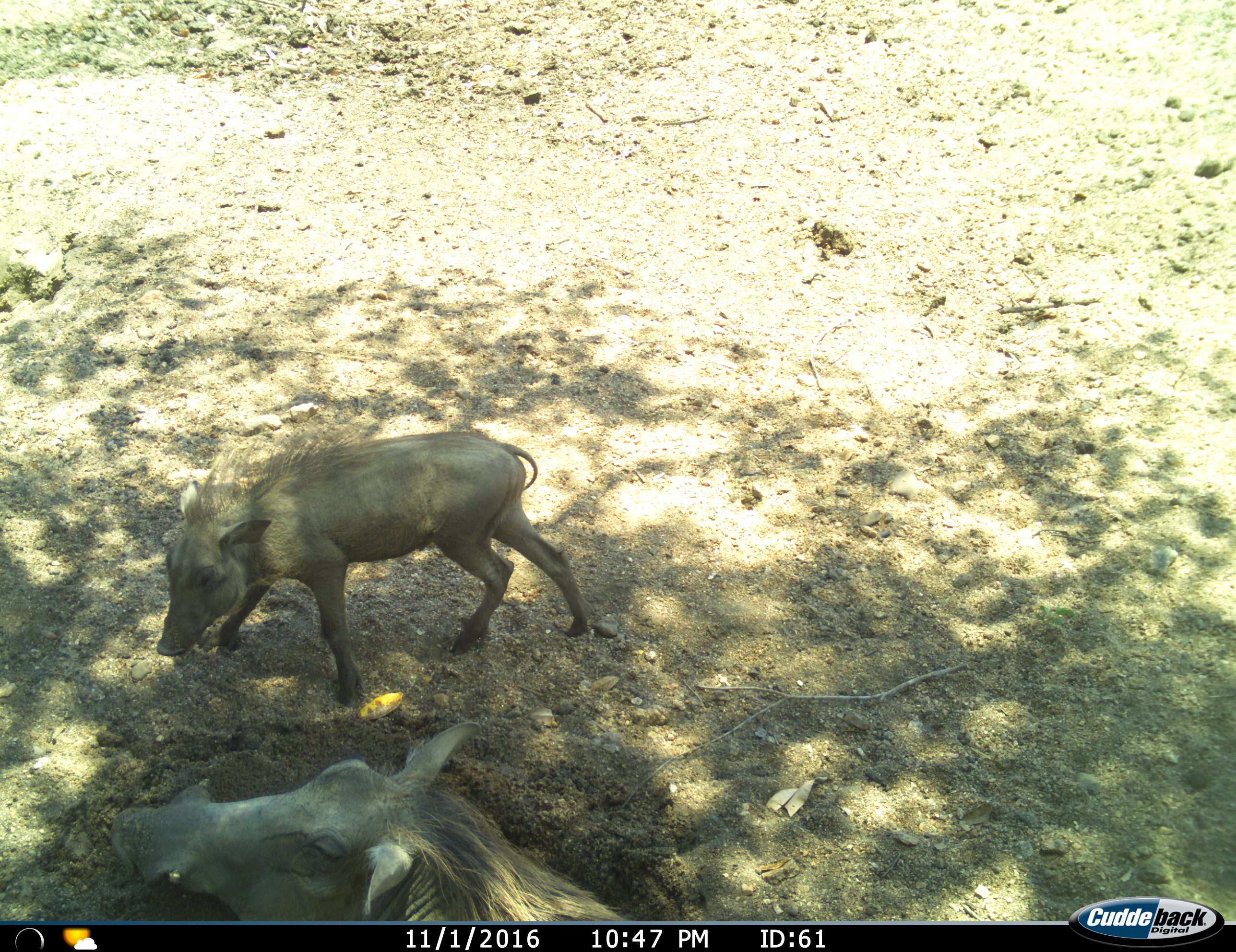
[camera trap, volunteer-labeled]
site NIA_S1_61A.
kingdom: Animalia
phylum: Chordata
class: Mammalia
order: Artiodactyla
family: Suidae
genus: Phacochoerus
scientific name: Phacochoerus africanus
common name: warthog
Warthog (Phacochoerus africanus), count 2. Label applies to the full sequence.